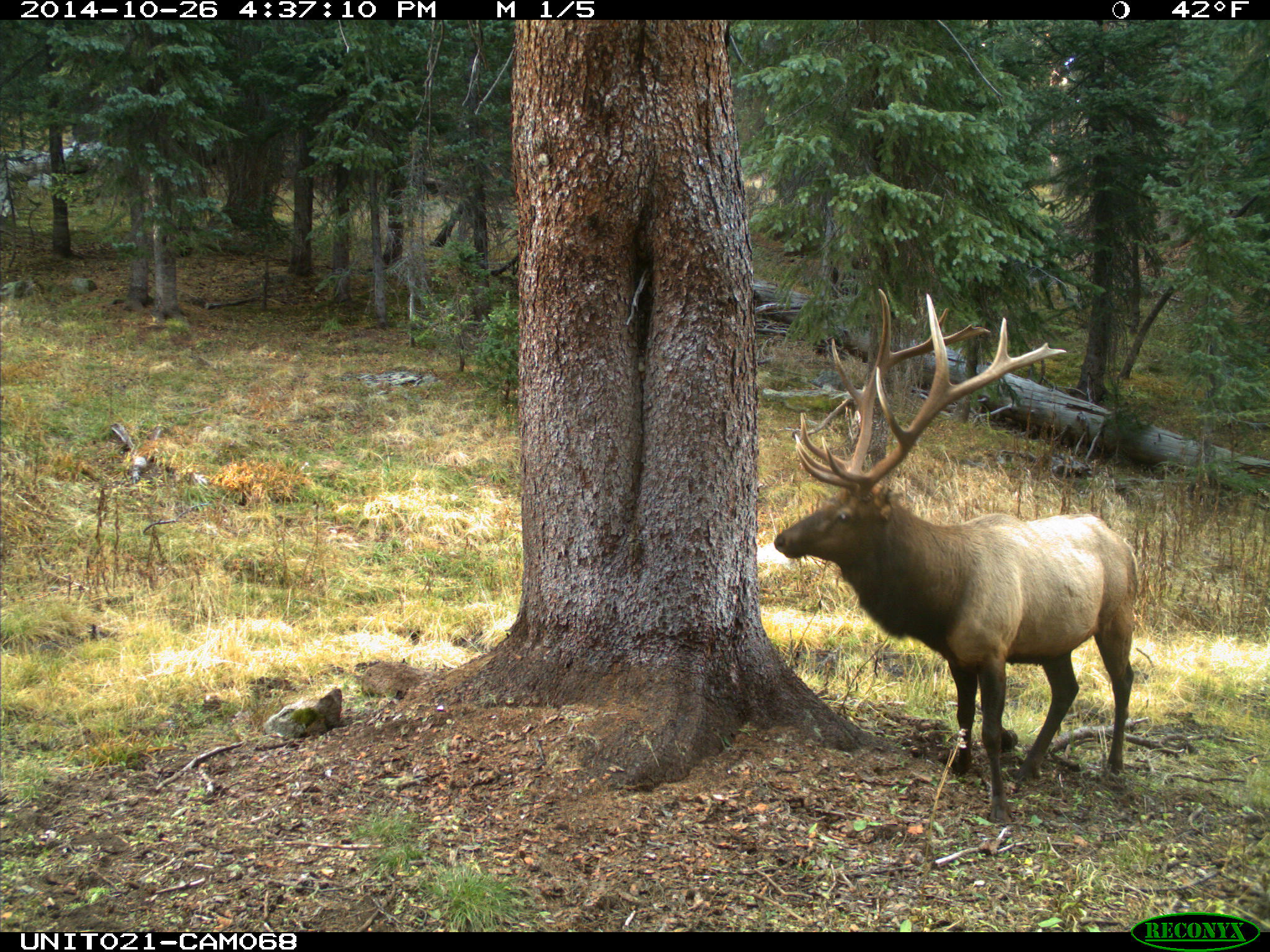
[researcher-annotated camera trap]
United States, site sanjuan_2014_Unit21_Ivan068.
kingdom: Animalia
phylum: Chordata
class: Mammalia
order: Artiodactyla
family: Cervidae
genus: Cervus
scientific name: Cervus elaphus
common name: red deer